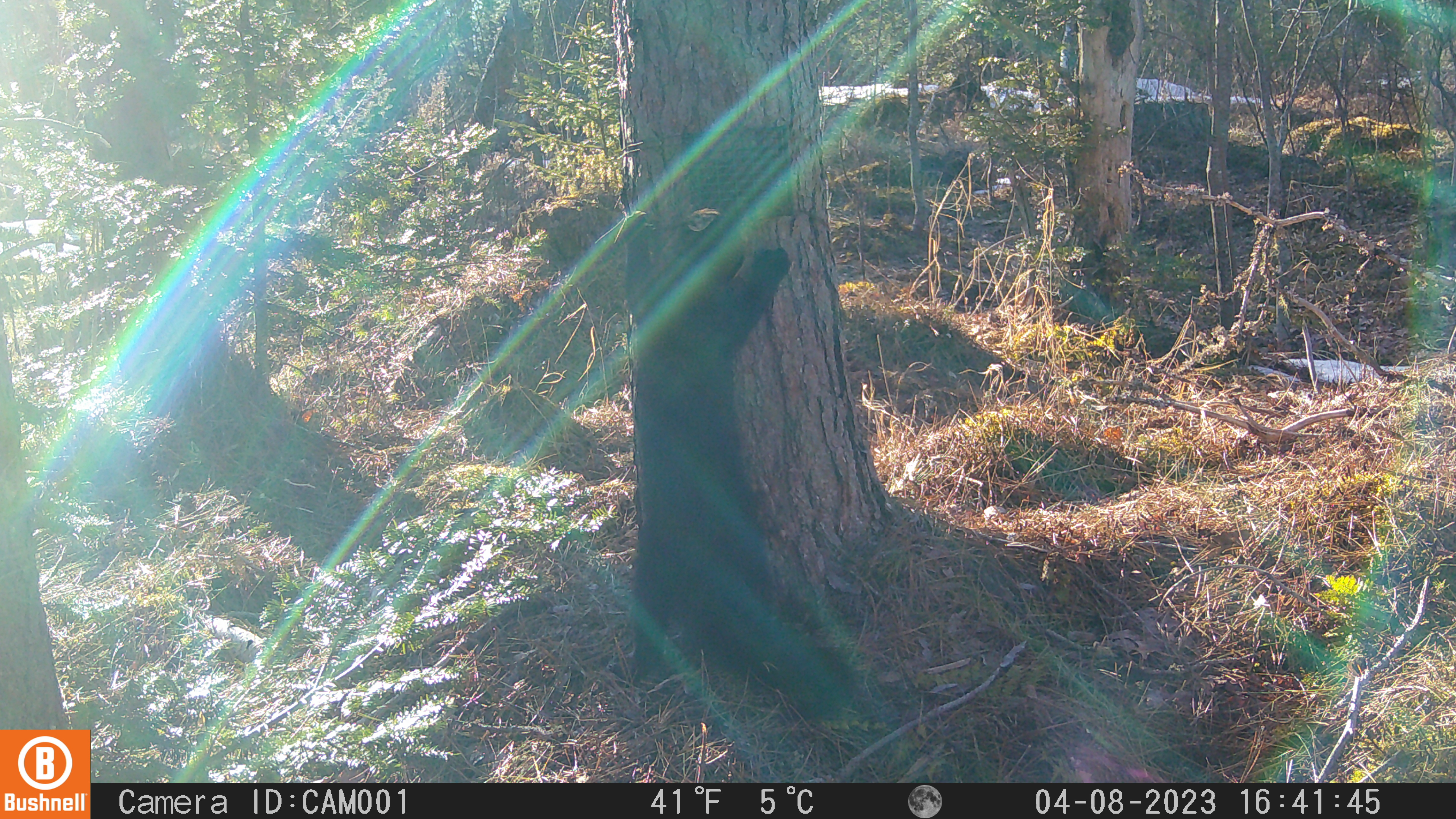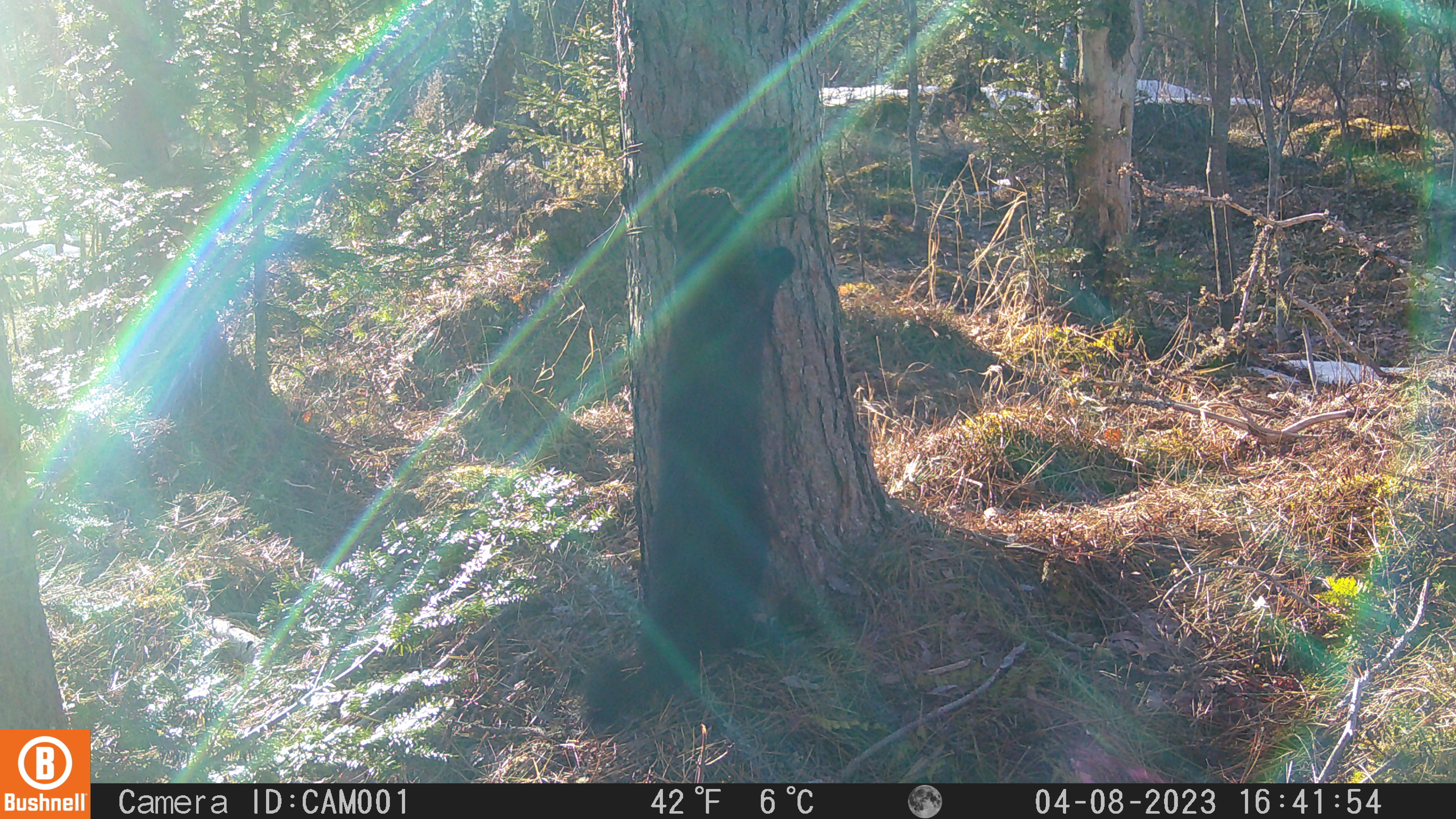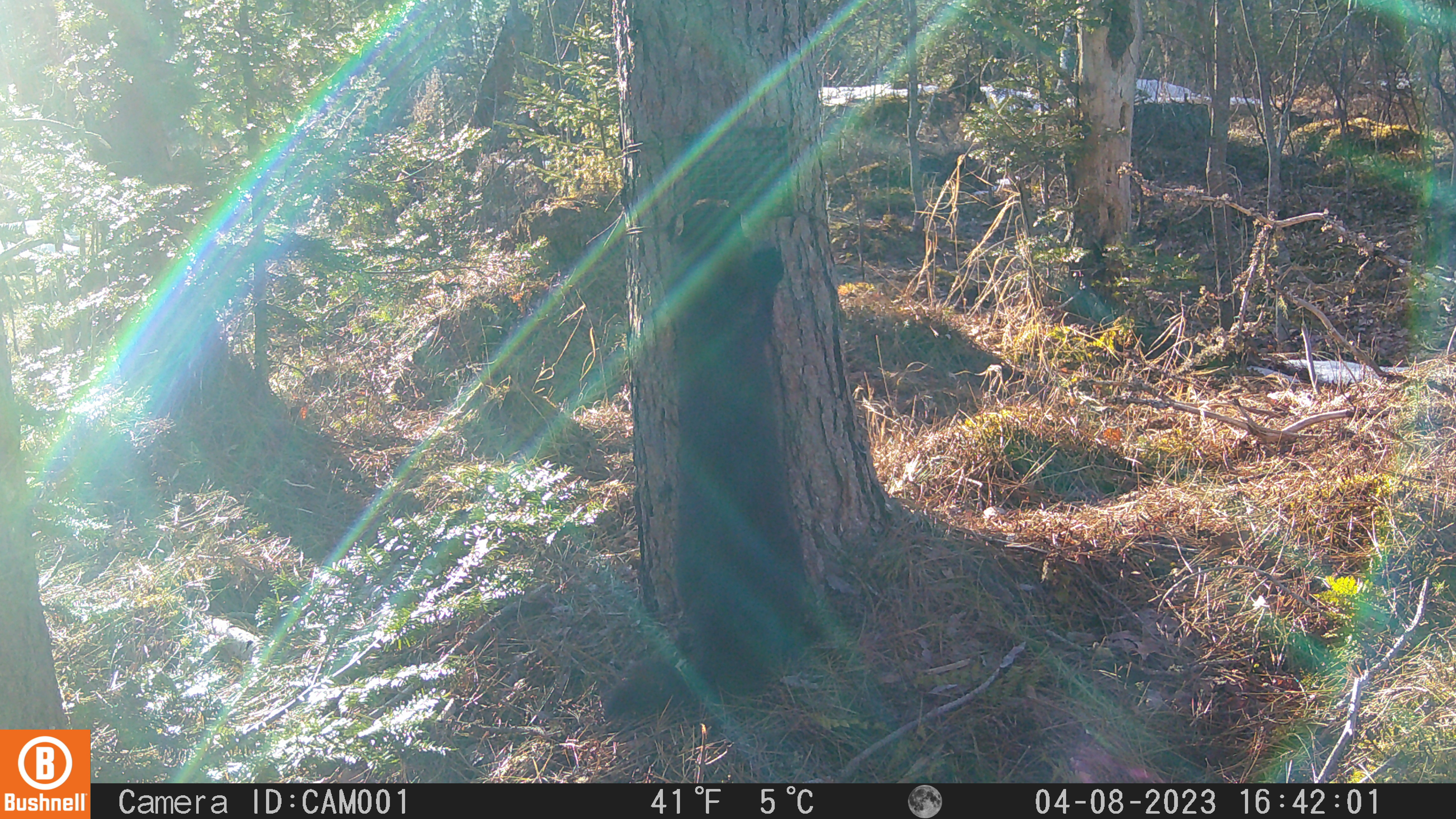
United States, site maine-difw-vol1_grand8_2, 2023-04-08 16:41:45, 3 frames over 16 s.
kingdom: Animalia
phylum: Chordata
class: Mammalia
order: Carnivora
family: Mustelidae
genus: Pekania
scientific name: Pekania pennanti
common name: fisher